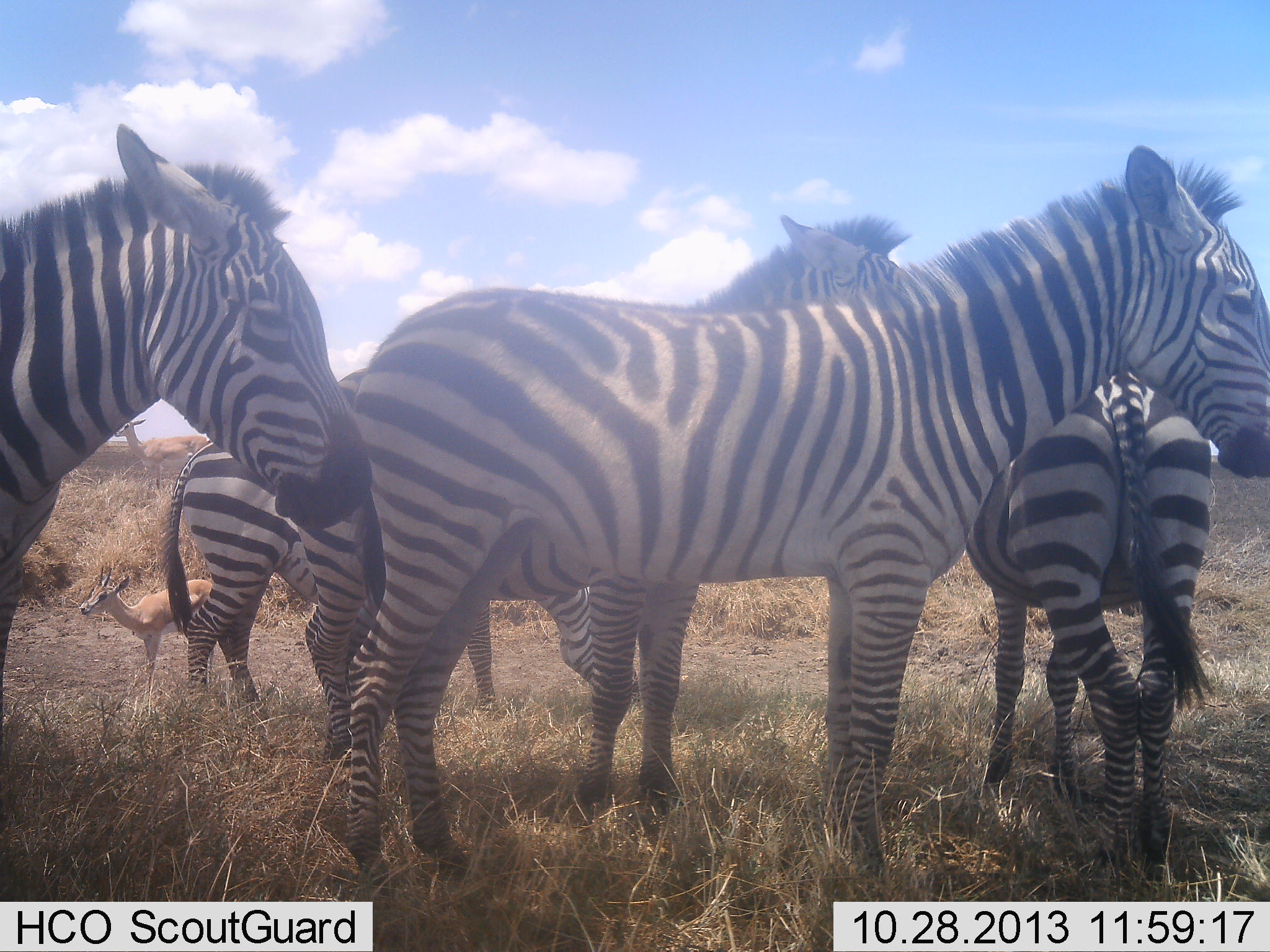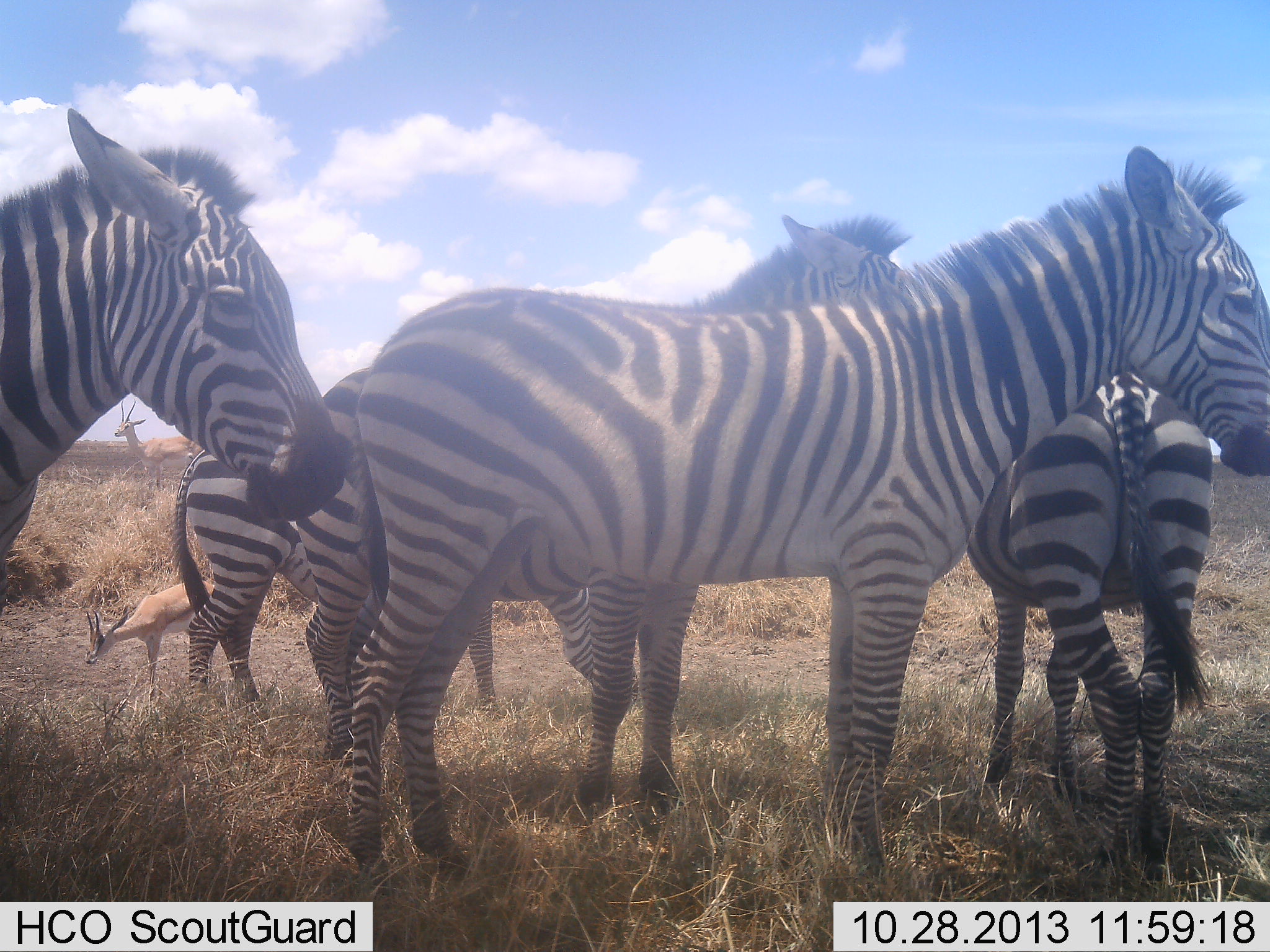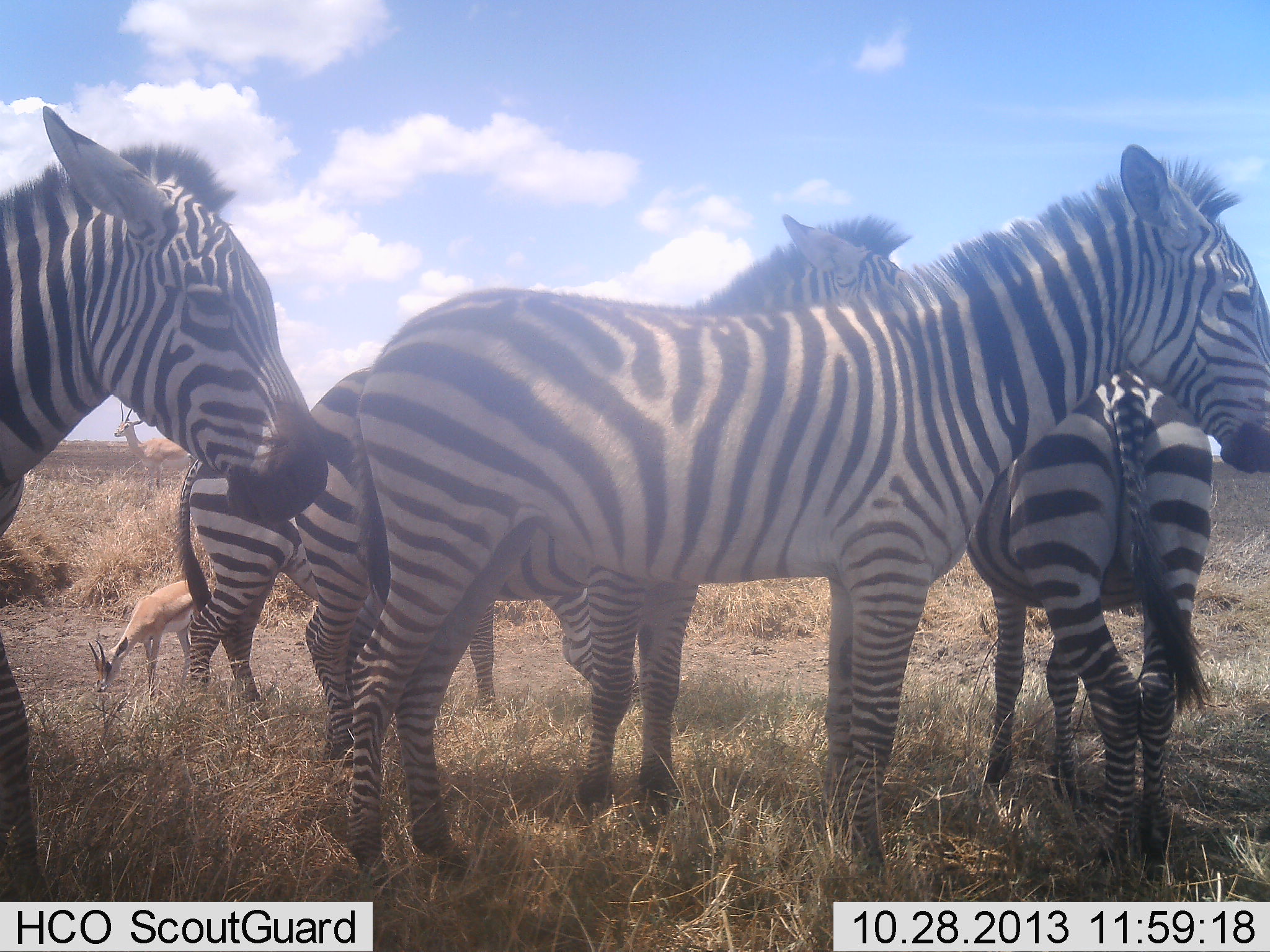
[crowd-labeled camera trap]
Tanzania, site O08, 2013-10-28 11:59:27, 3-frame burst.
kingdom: Animalia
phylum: Chordata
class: Mammalia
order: Artiodactyla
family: Bovidae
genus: Nanger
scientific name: Nanger granti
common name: grant's gazelle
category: gazellegrants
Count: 2.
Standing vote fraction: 70%.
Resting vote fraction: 4%.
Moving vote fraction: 0%.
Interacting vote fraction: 0%.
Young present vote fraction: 0%.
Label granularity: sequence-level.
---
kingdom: Animalia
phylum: Chordata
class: Mammalia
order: Perissodactyla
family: Equidae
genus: Equus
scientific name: Equus quagga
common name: plains zebra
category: zebra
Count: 5.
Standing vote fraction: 84%.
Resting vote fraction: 13%.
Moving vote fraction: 3%.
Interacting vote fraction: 11%.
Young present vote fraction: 8%.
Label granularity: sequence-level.